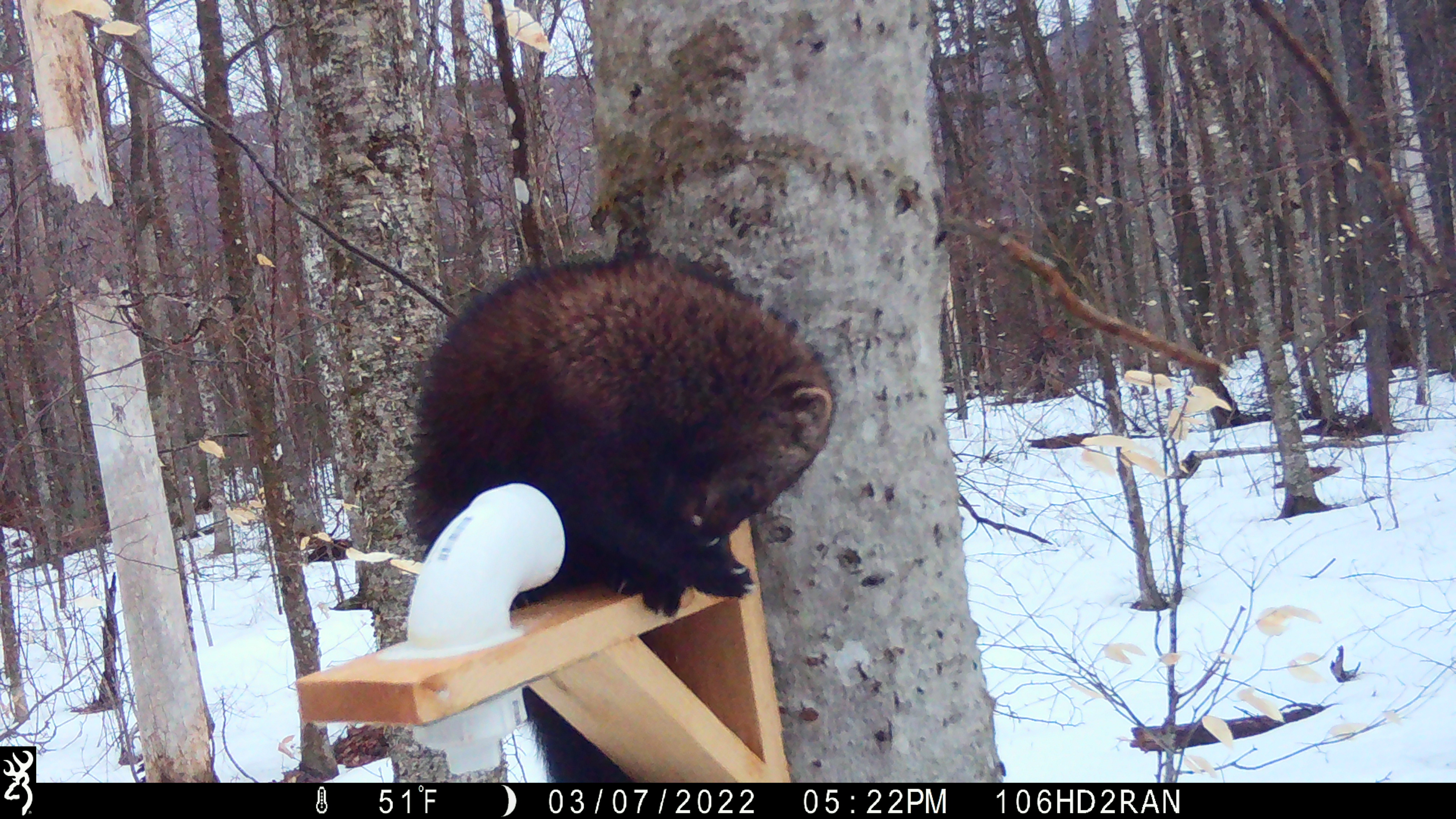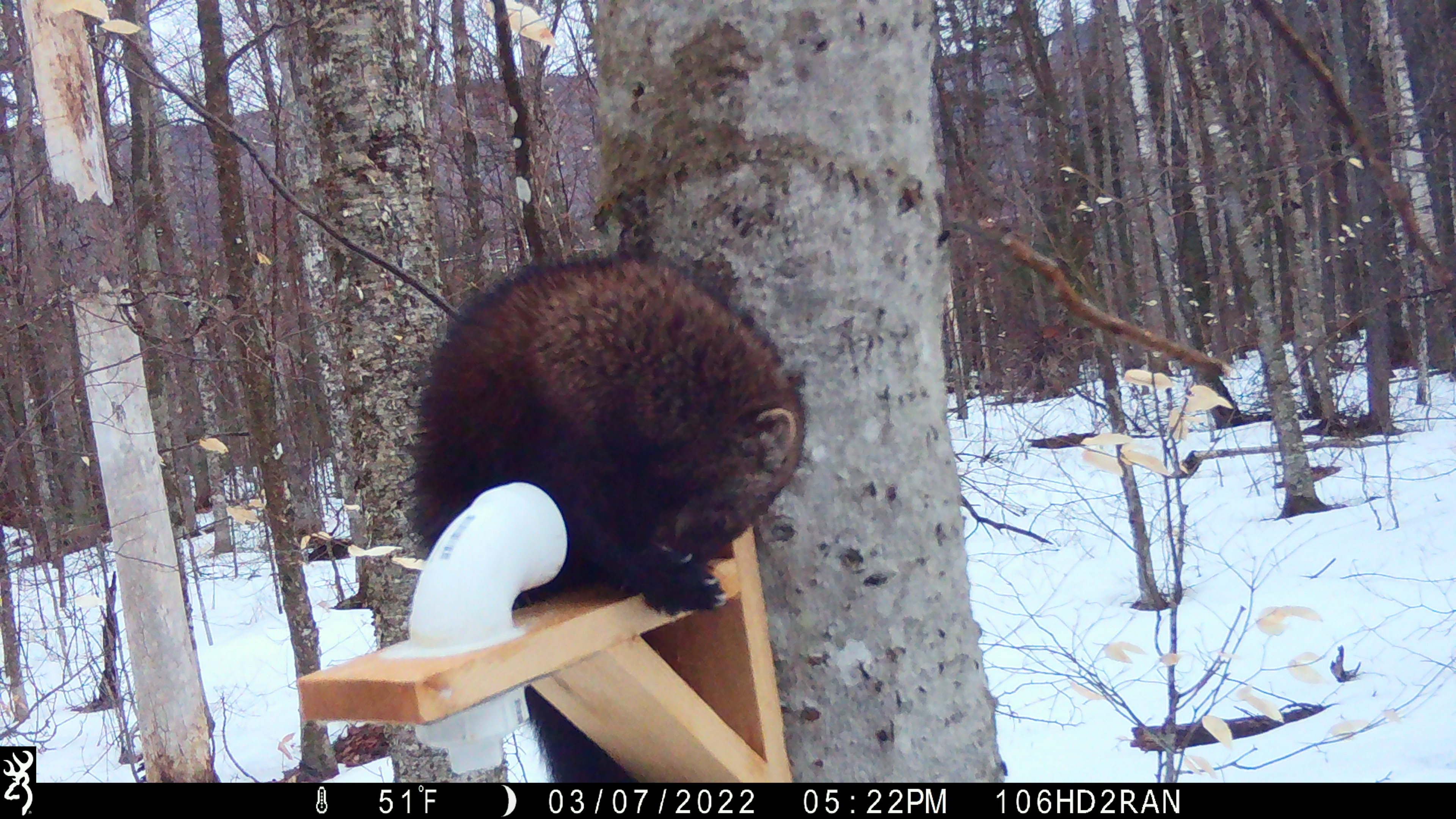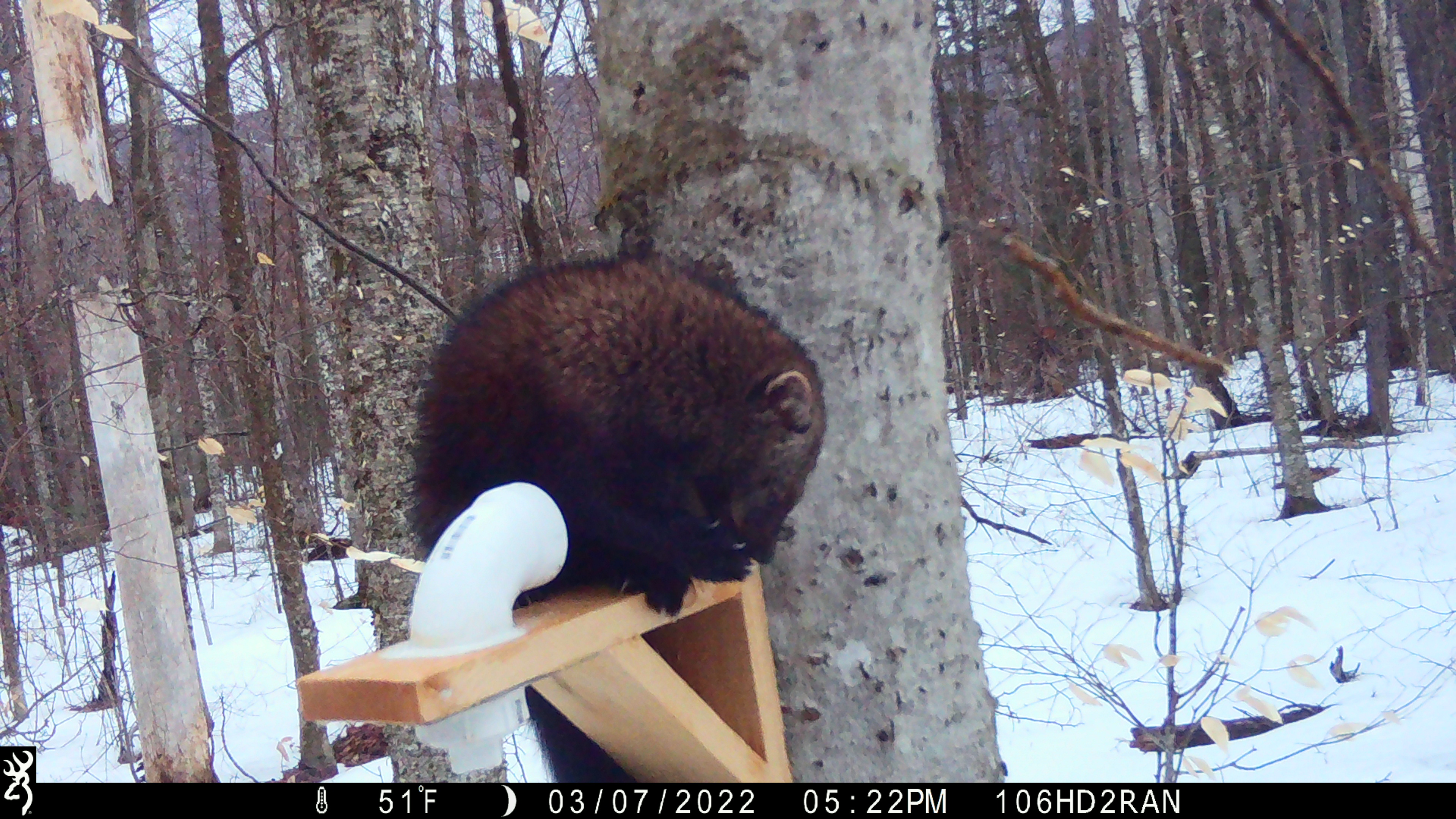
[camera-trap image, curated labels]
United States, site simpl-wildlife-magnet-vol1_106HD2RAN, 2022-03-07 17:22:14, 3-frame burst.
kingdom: Animalia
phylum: Chordata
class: Mammalia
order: Carnivora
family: Mustelidae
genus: Pekania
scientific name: Pekania pennanti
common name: fisher